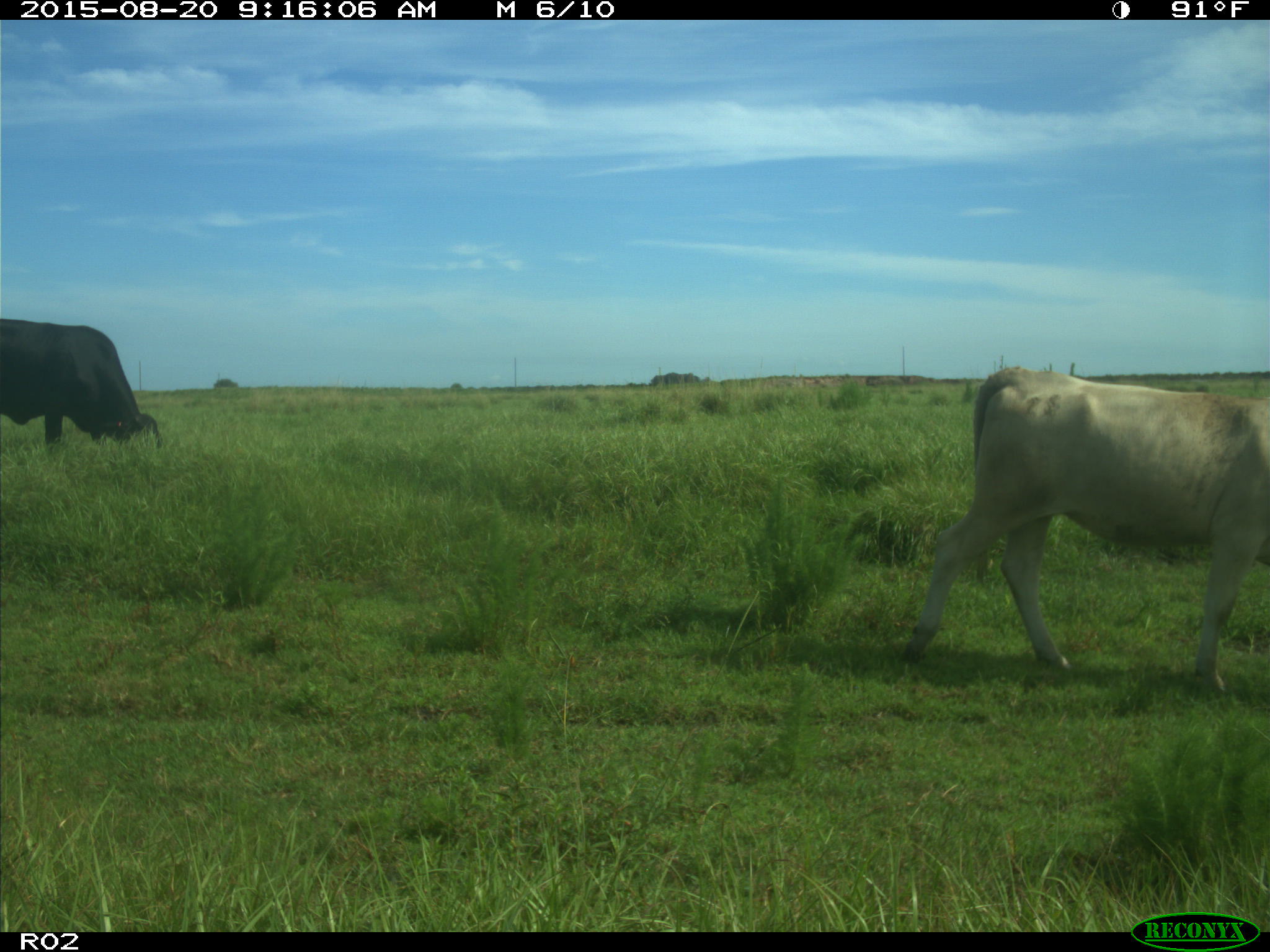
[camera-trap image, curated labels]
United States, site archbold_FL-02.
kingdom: Animalia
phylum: Chordata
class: Mammalia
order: Artiodactyla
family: Bovidae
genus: Bos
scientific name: Bos taurus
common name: domestic cow